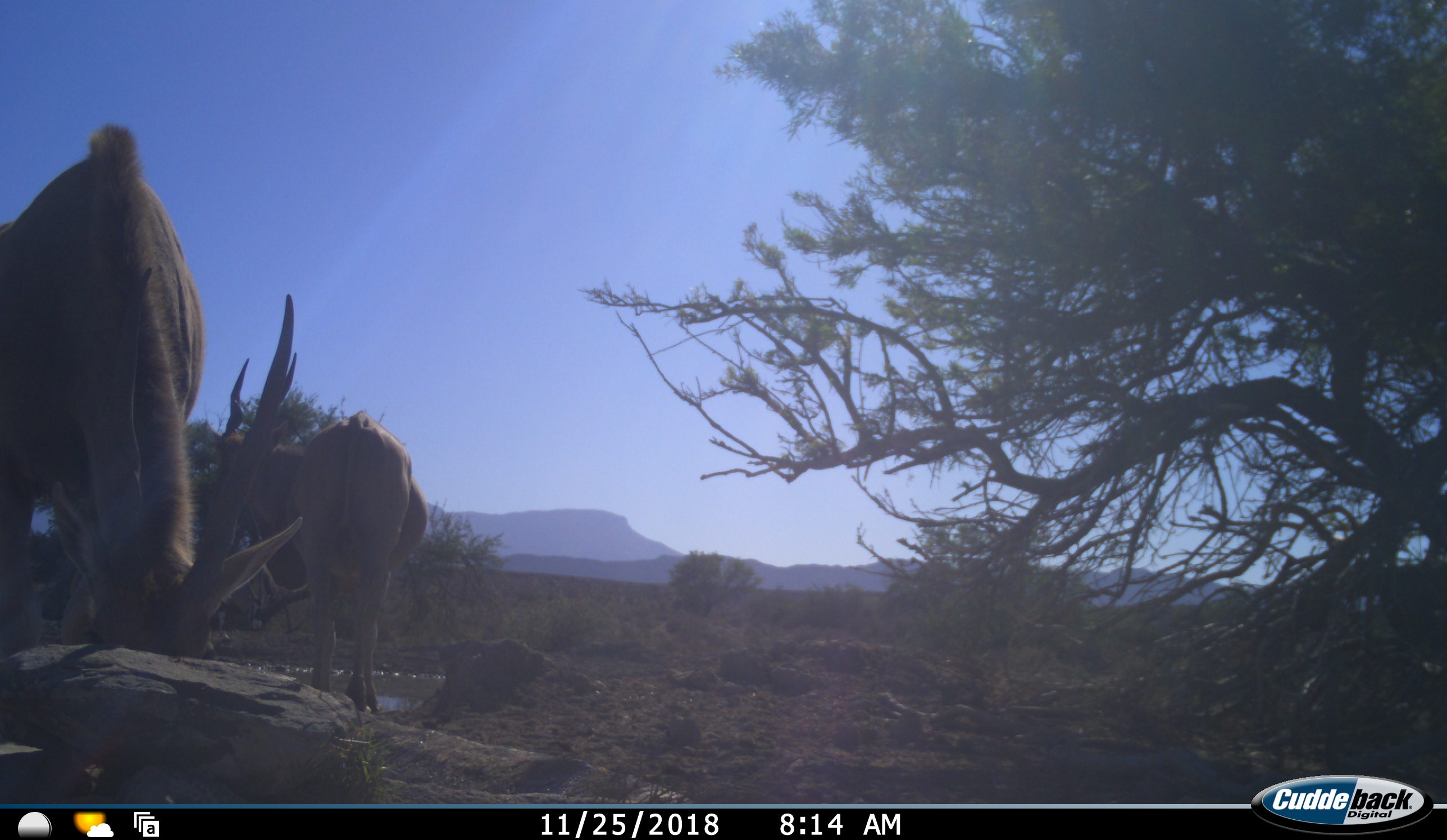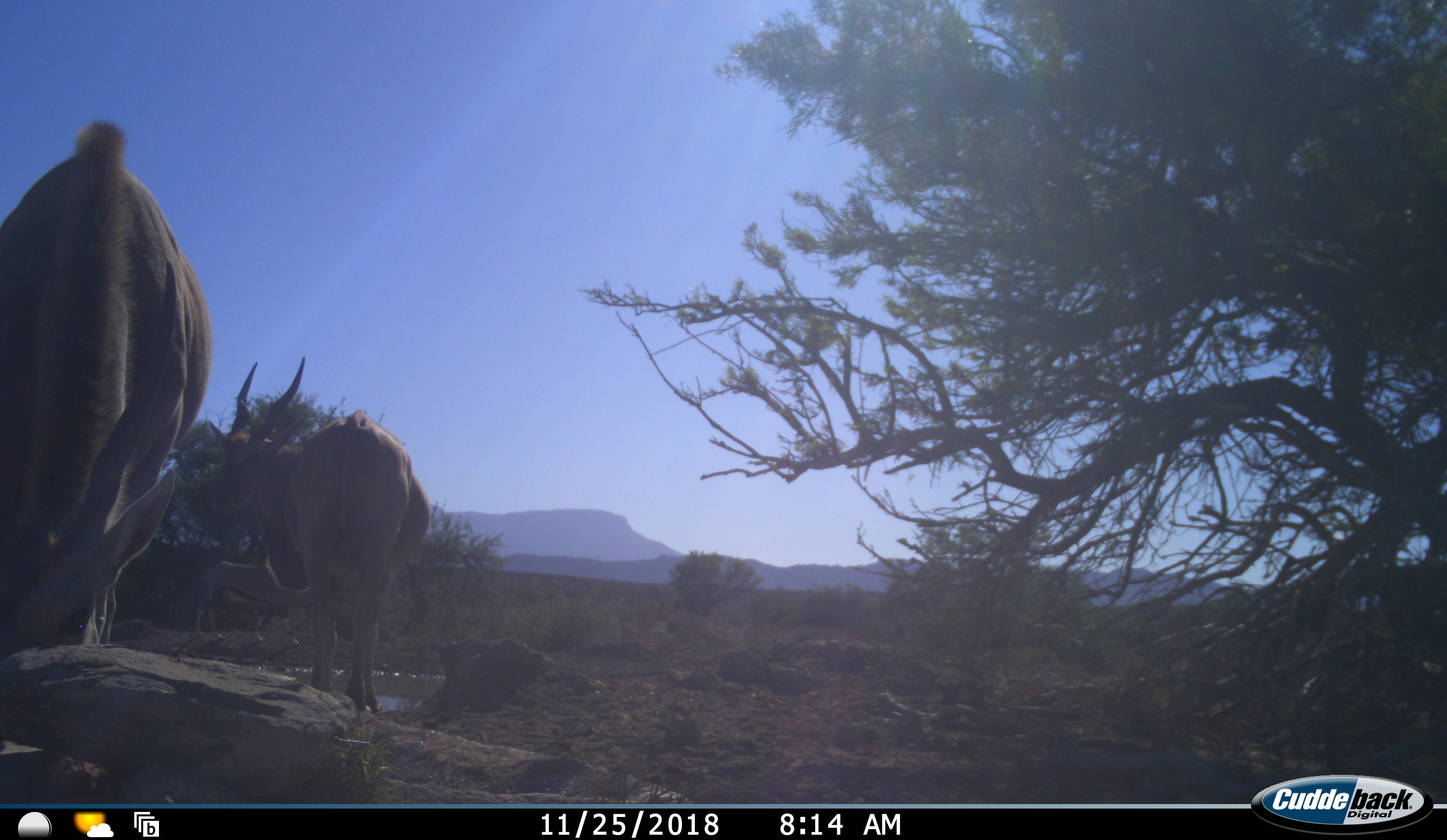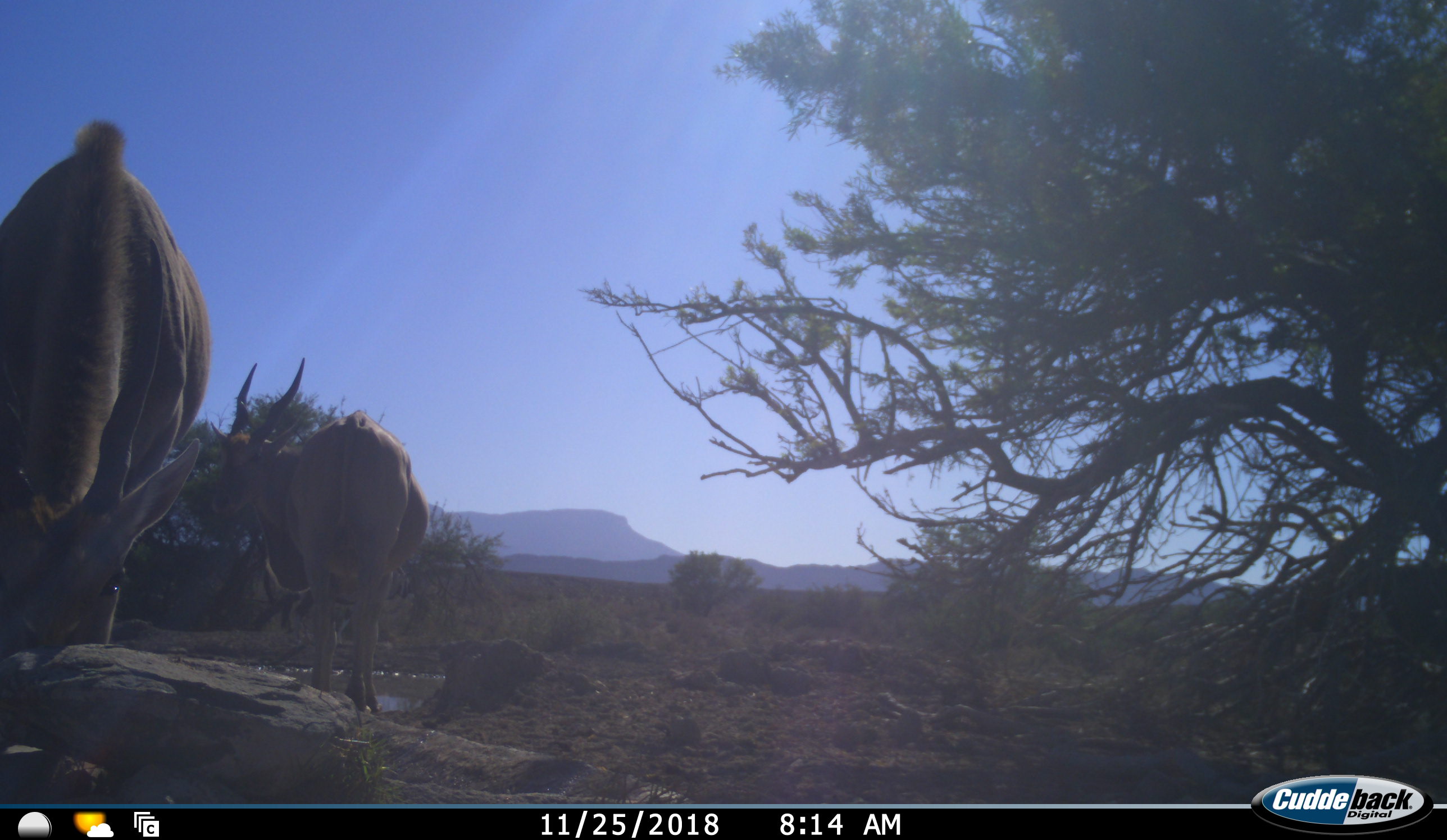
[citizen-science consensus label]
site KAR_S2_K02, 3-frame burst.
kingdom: Animalia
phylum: Chordata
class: Mammalia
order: Artiodactyla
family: Bovidae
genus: Tragelaphus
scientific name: Tragelaphus oryx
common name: eland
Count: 2.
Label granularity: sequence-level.